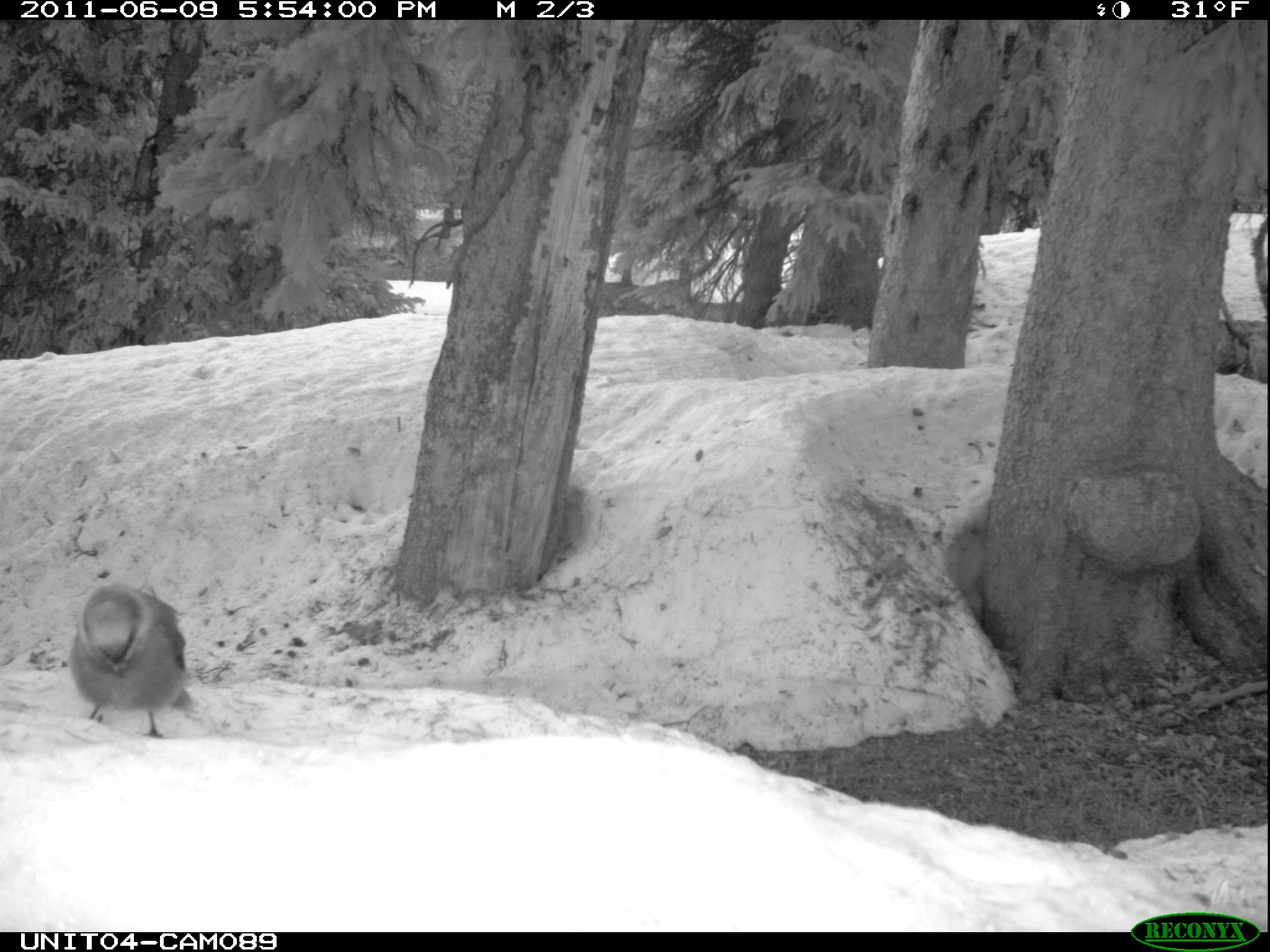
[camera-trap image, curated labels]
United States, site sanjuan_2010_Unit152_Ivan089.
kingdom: Animalia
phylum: Chordata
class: Aves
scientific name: Aves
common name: birds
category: unidentified bird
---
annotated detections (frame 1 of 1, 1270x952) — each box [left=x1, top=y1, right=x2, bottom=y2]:
animal: [left=68, top=583, right=191, bottom=739]